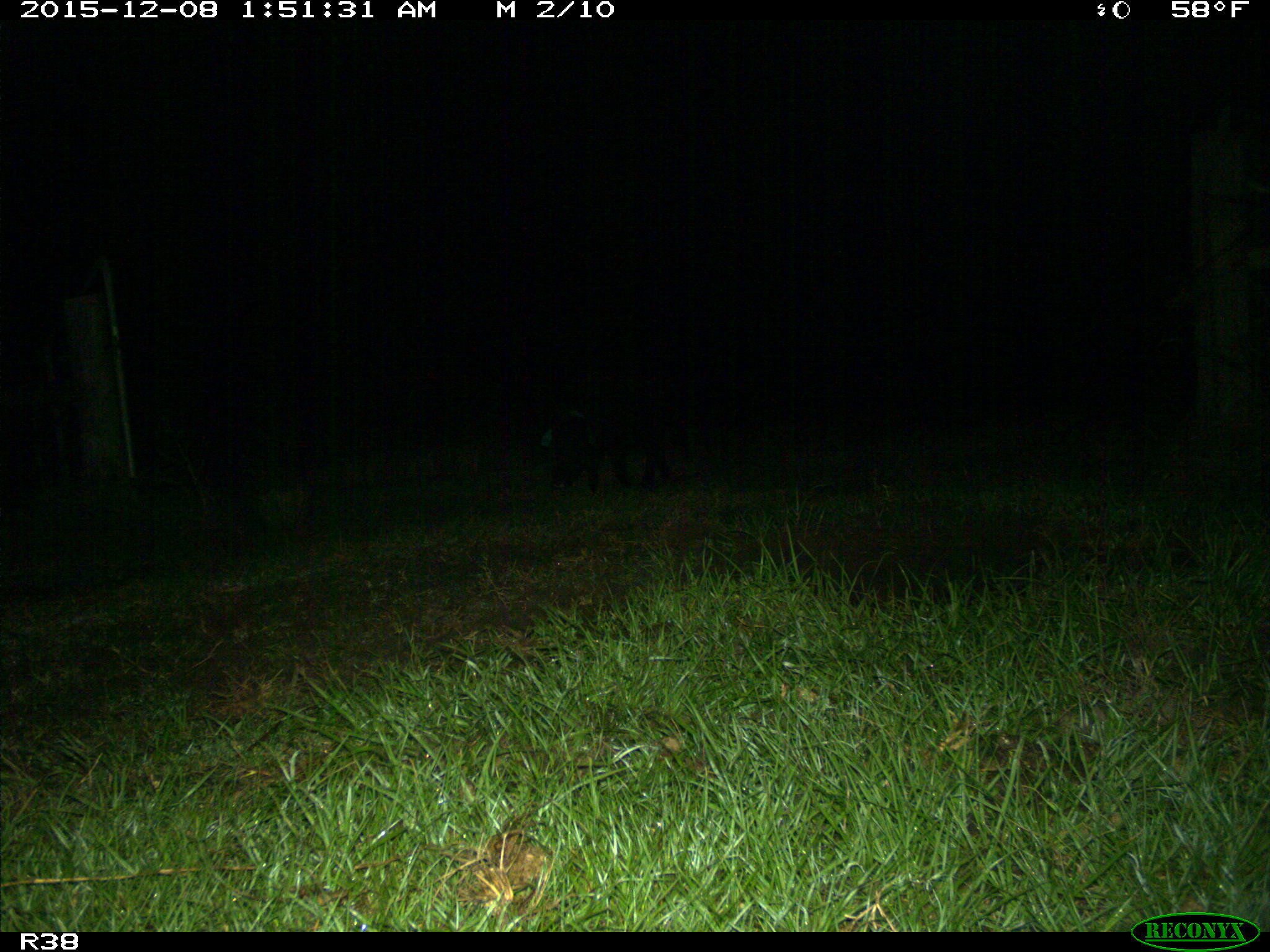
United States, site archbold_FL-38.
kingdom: Animalia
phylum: Chordata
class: Mammalia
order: Artiodactyla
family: Suidae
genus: Sus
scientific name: Sus scrofa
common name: wild boar